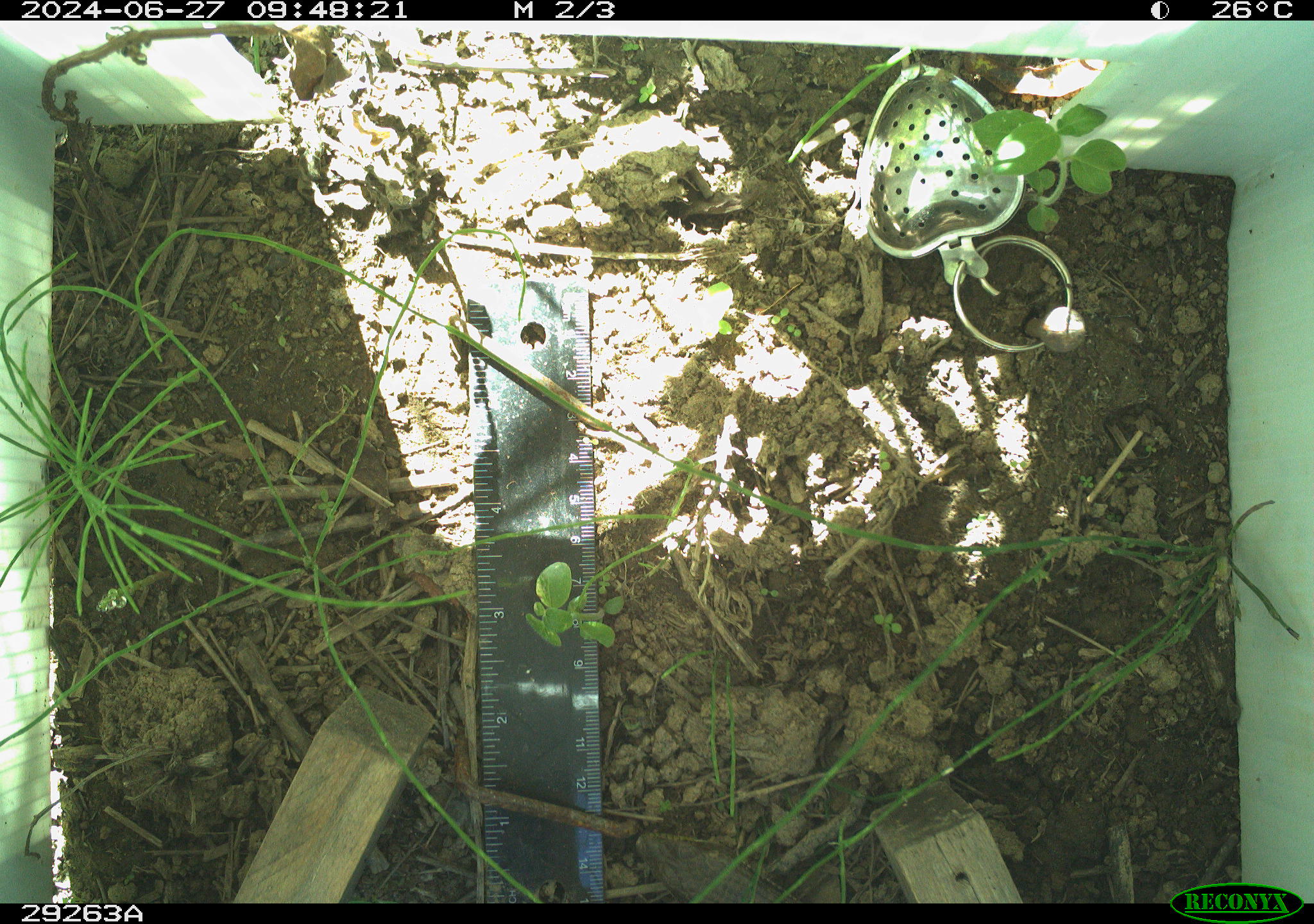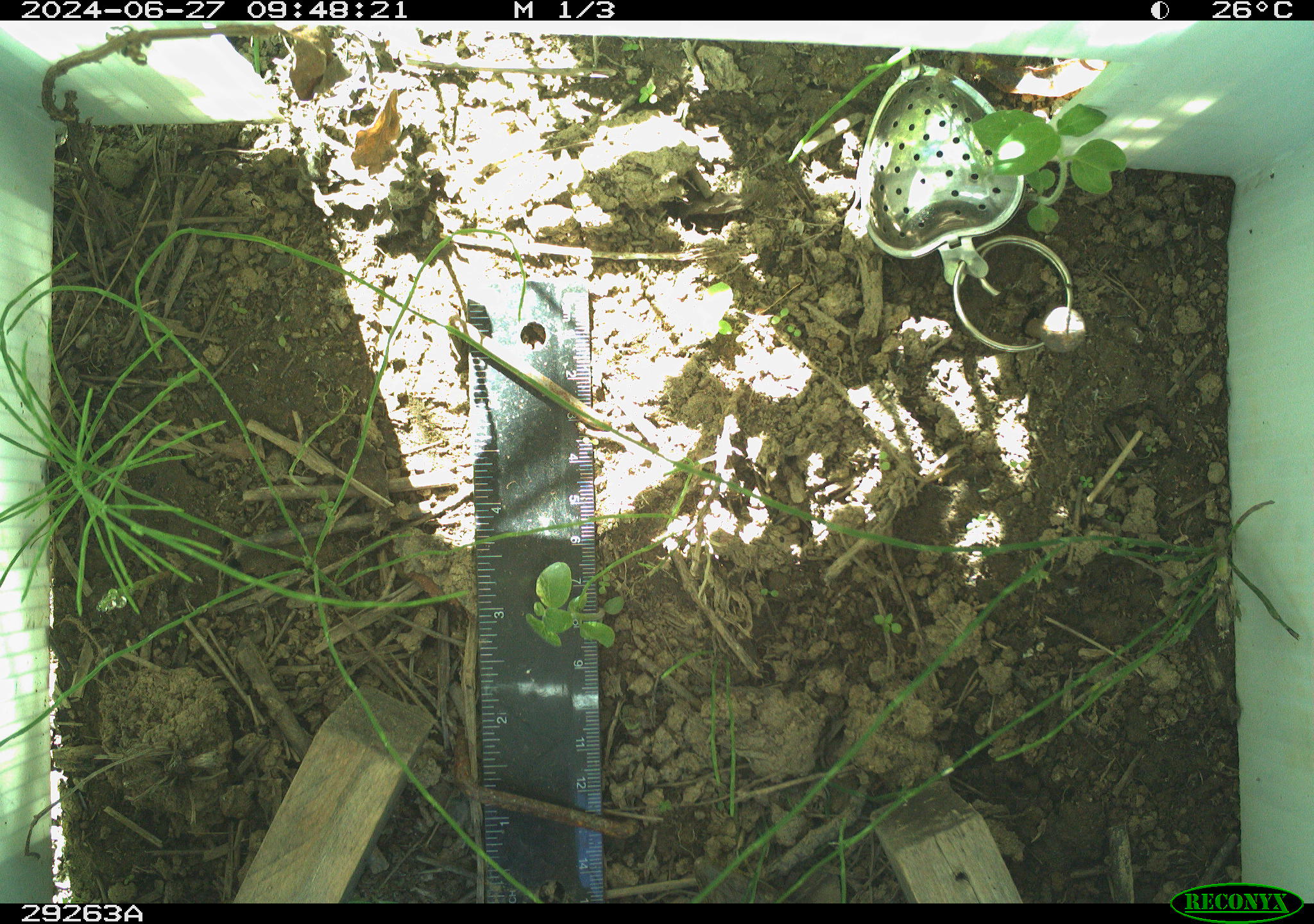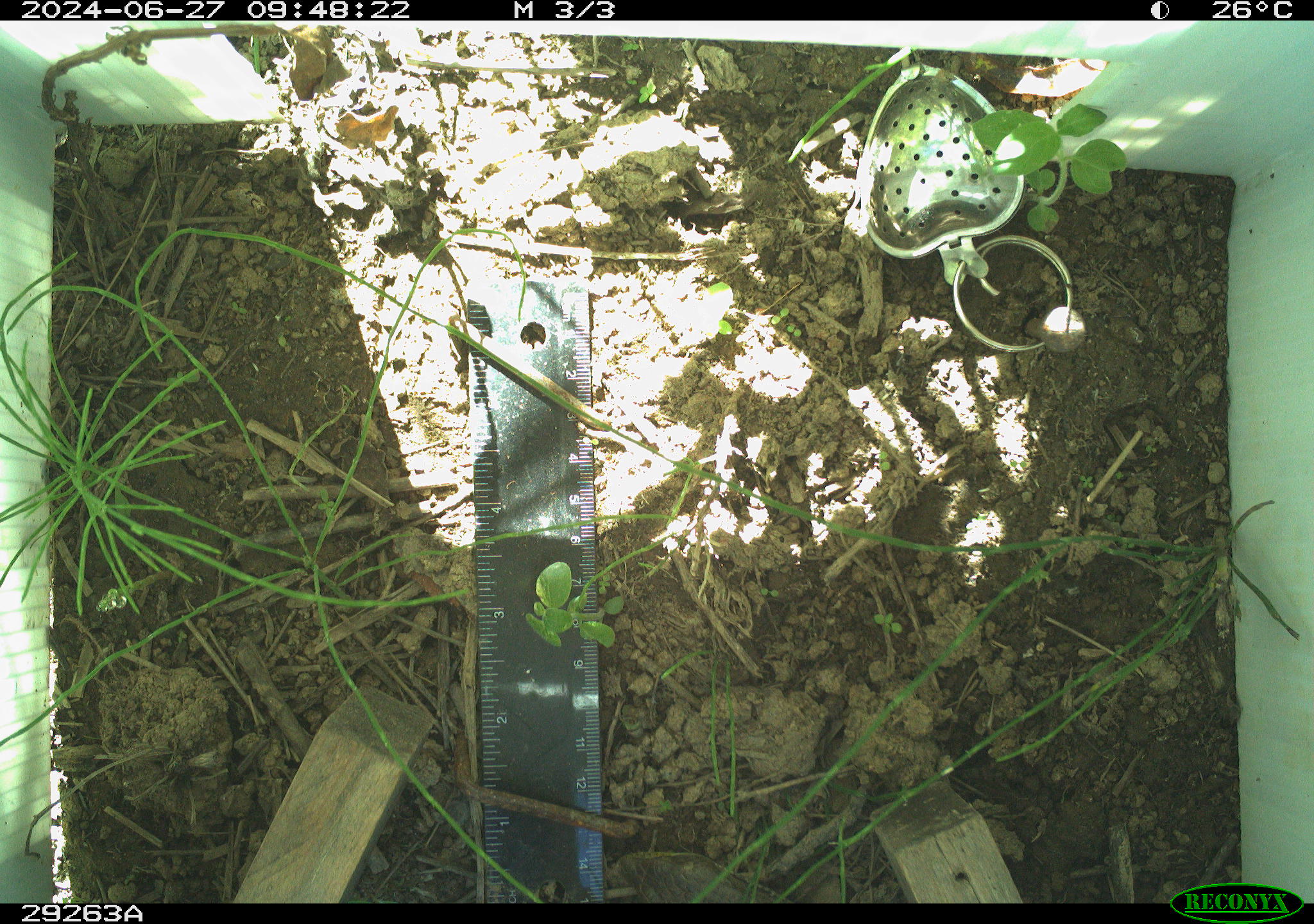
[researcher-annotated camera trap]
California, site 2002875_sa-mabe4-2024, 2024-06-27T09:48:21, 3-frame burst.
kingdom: Animalia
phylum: Chordata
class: Reptilia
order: Squamata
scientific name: Squamata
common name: lizards and snakes